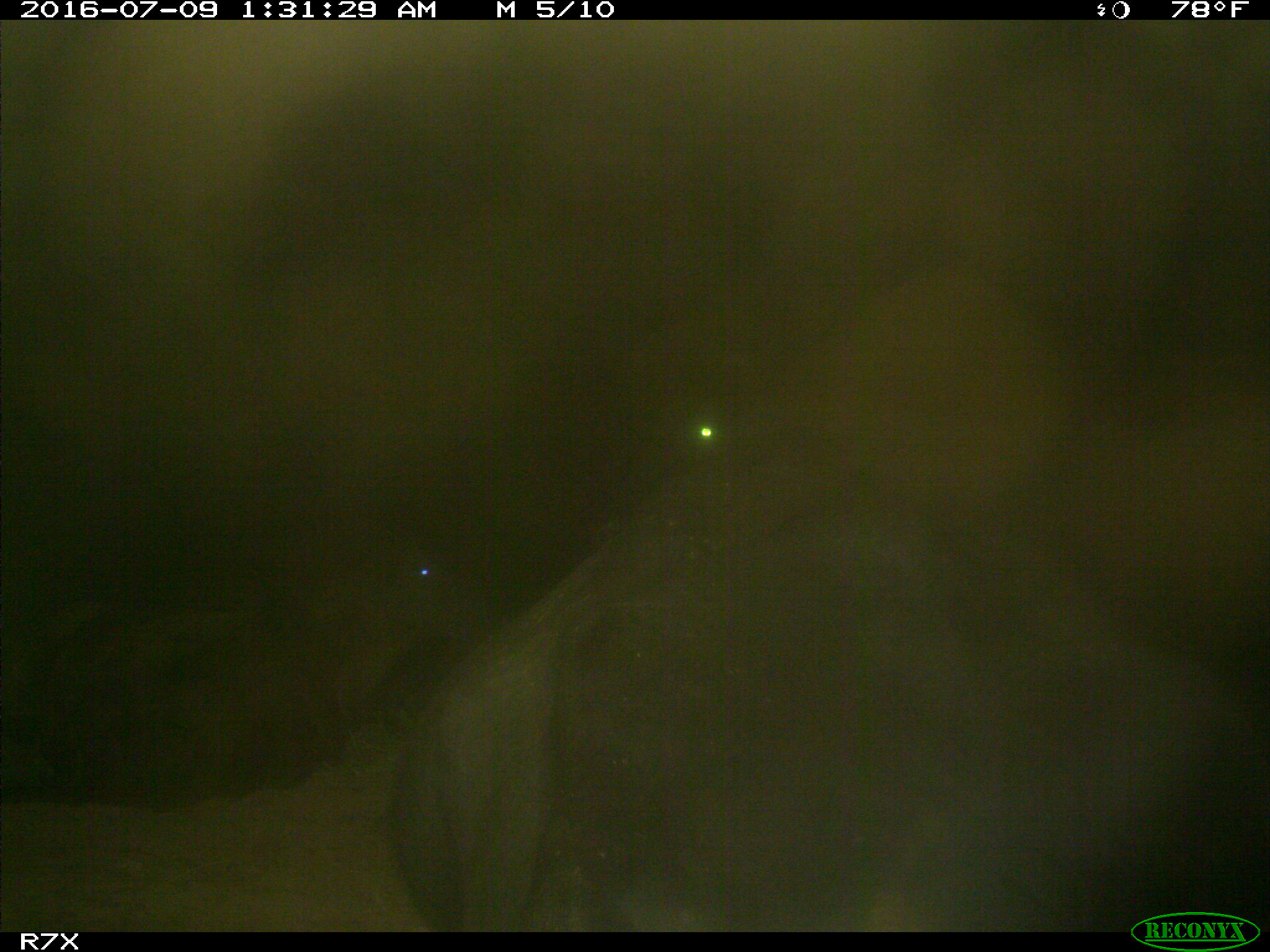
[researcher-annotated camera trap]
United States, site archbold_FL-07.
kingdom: Animalia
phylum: Chordata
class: Mammalia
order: Artiodactyla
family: Bovidae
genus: Bos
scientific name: Bos taurus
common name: domestic cow